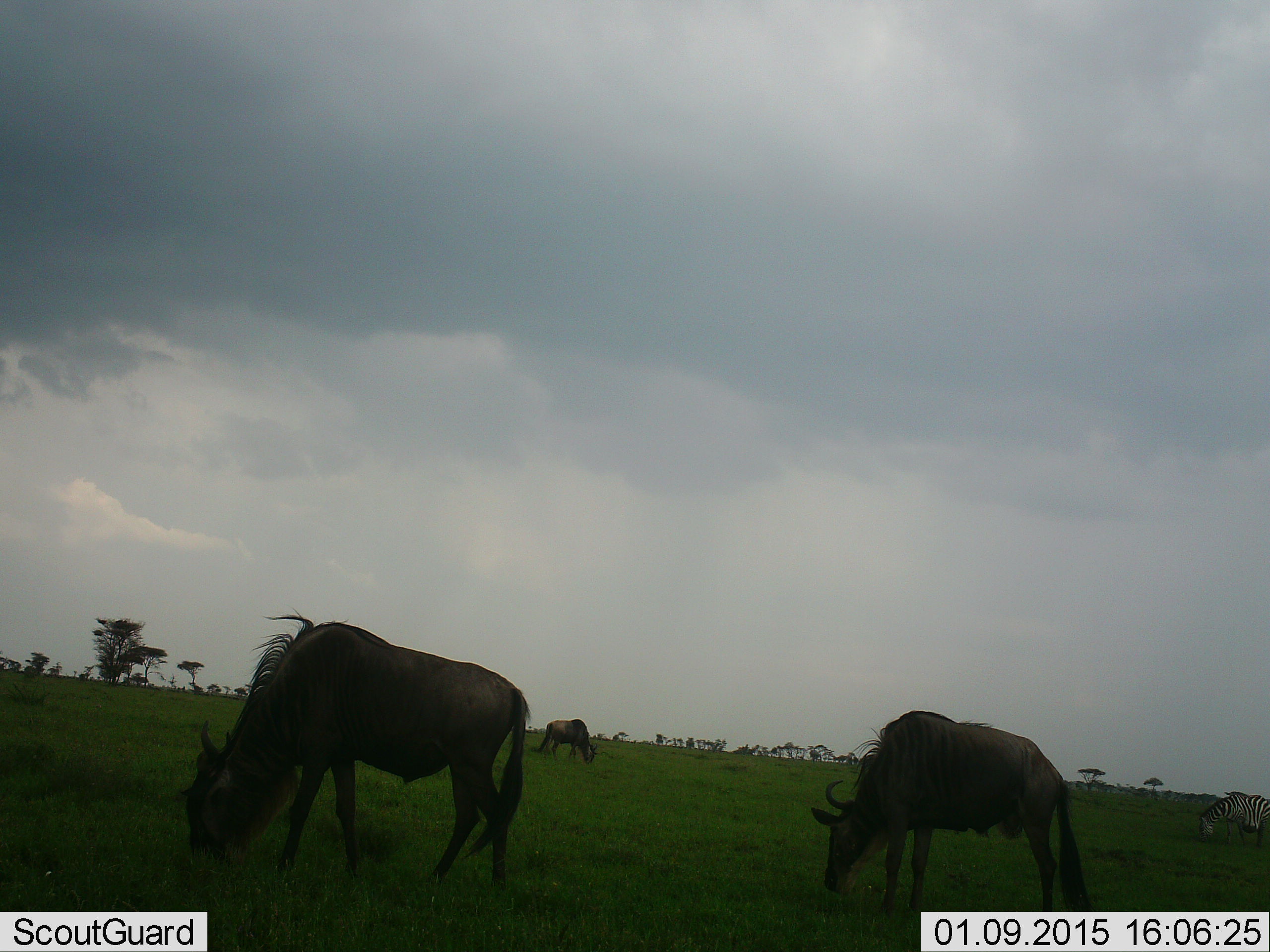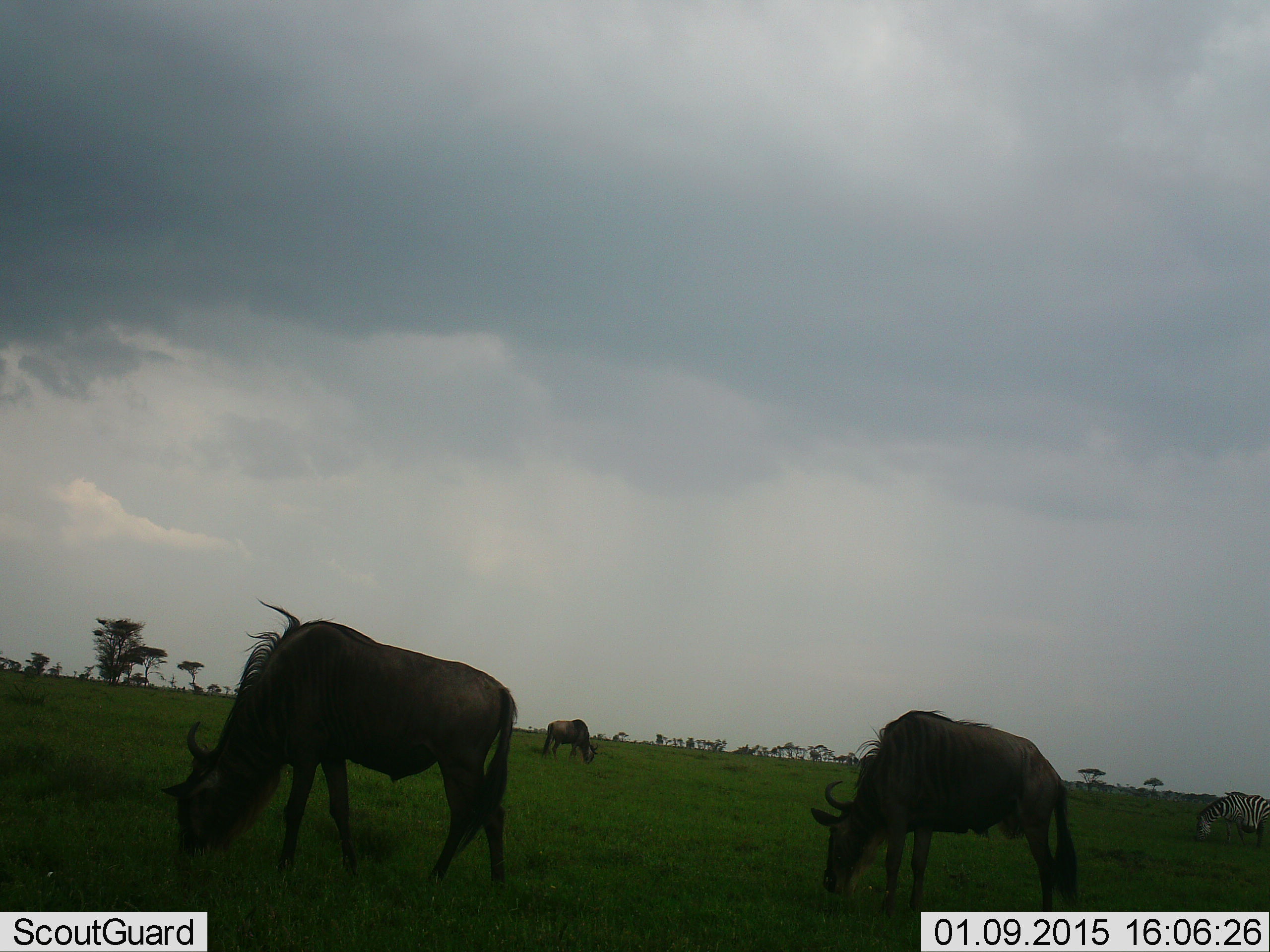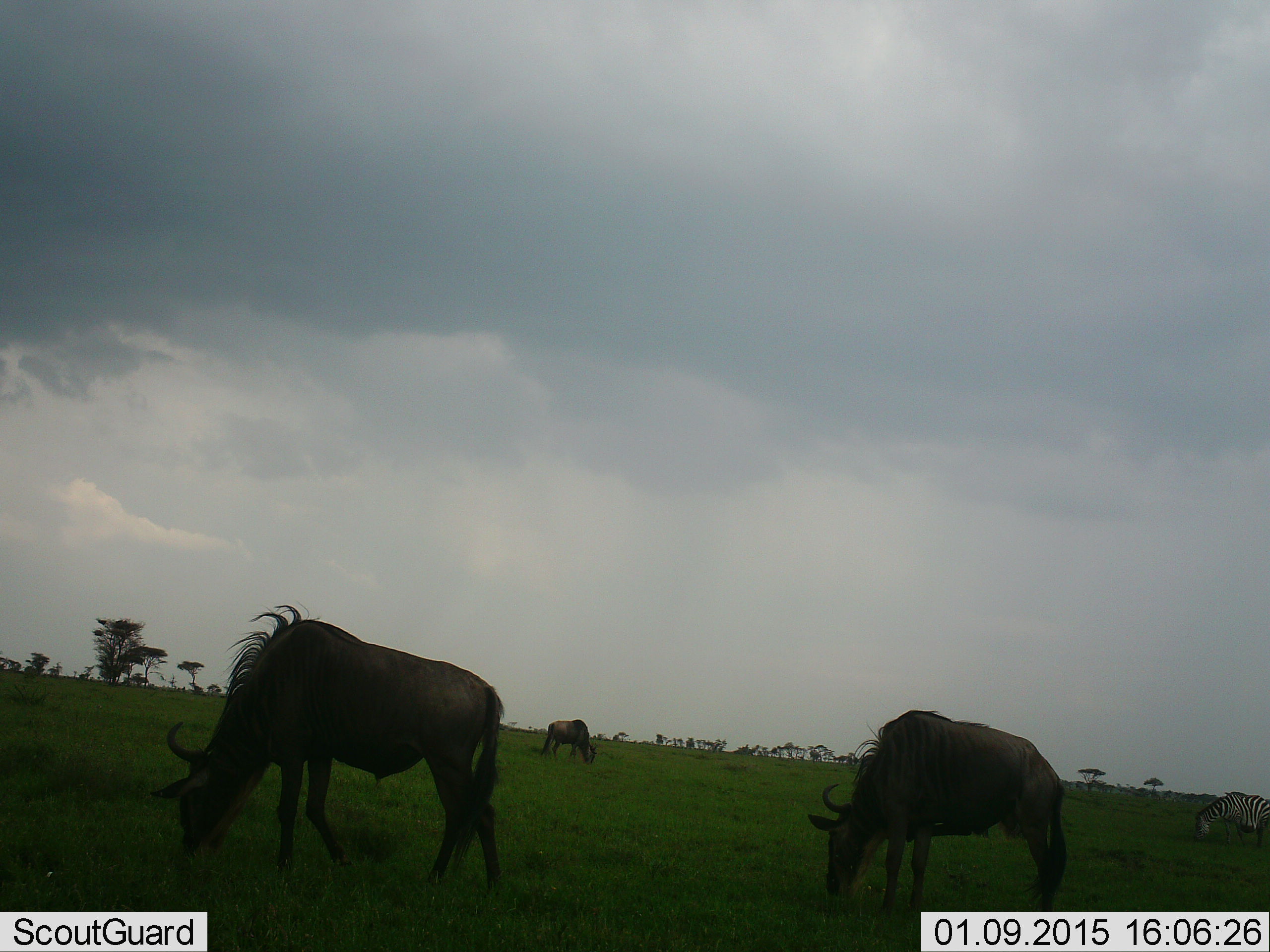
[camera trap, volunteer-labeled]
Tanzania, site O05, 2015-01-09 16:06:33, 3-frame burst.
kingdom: Animalia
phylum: Chordata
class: Mammalia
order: Artiodactyla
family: Bovidae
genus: Connochaetes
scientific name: Connochaetes taurinus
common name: blue wildebeest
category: wildebeest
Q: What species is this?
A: Wildebeest (blue wildebeest) (Connochaetes taurinus).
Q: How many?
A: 3.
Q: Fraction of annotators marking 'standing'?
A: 27%.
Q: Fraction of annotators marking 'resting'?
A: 0%.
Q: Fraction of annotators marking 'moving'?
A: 7%.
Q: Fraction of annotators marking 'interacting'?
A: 0%.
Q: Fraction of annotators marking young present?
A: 0%.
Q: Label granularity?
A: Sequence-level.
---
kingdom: Animalia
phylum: Chordata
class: Mammalia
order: Perissodactyla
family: Equidae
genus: Equus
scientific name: Equus quagga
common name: plains zebra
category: zebra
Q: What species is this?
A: Zebra (plains zebra) (Equus quagga).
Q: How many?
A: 1.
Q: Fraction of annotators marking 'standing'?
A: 9%.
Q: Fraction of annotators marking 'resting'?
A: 0%.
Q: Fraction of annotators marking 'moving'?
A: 0%.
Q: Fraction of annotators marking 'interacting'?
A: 0%.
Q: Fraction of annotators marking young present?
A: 0%.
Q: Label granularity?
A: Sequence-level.